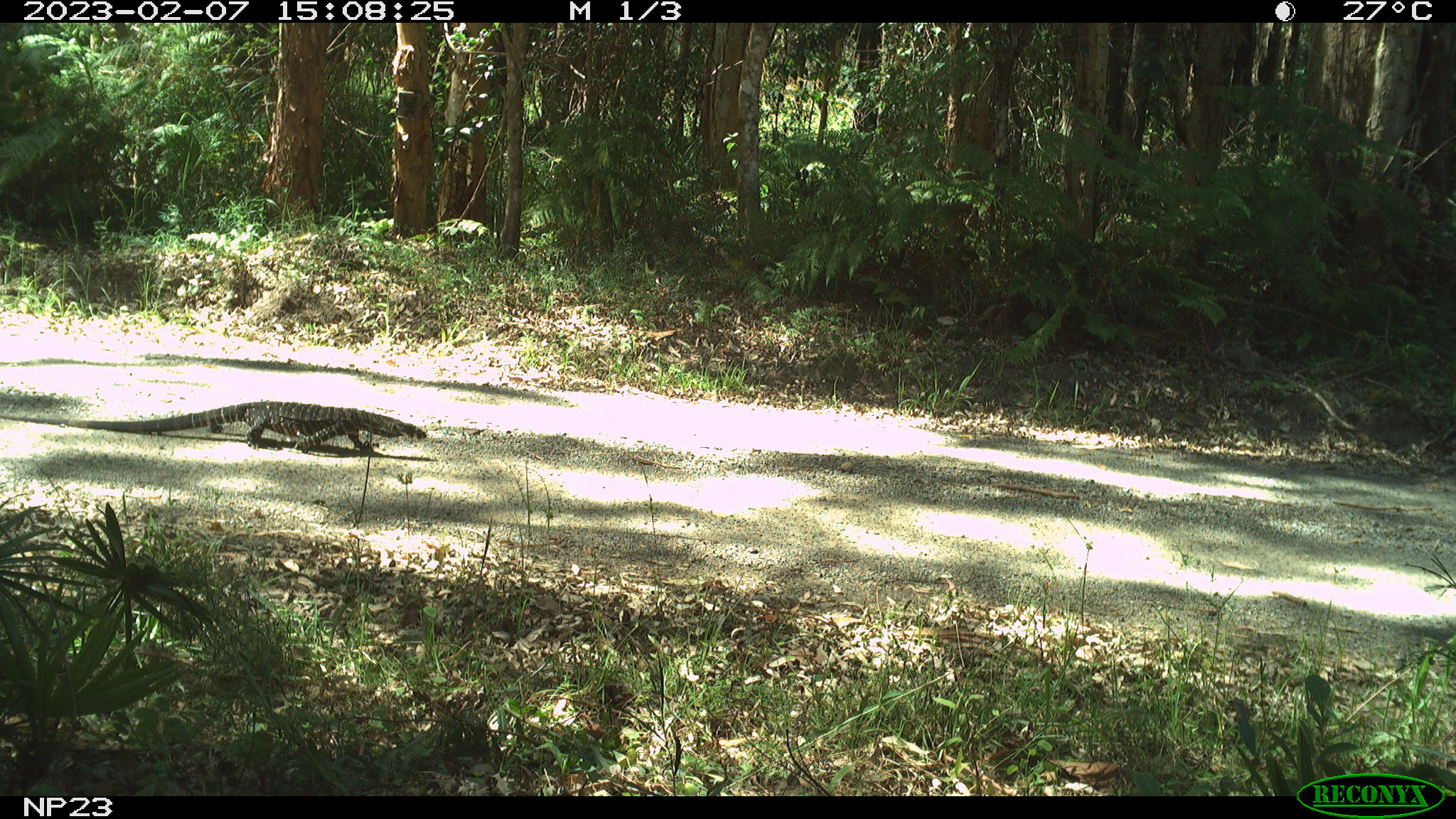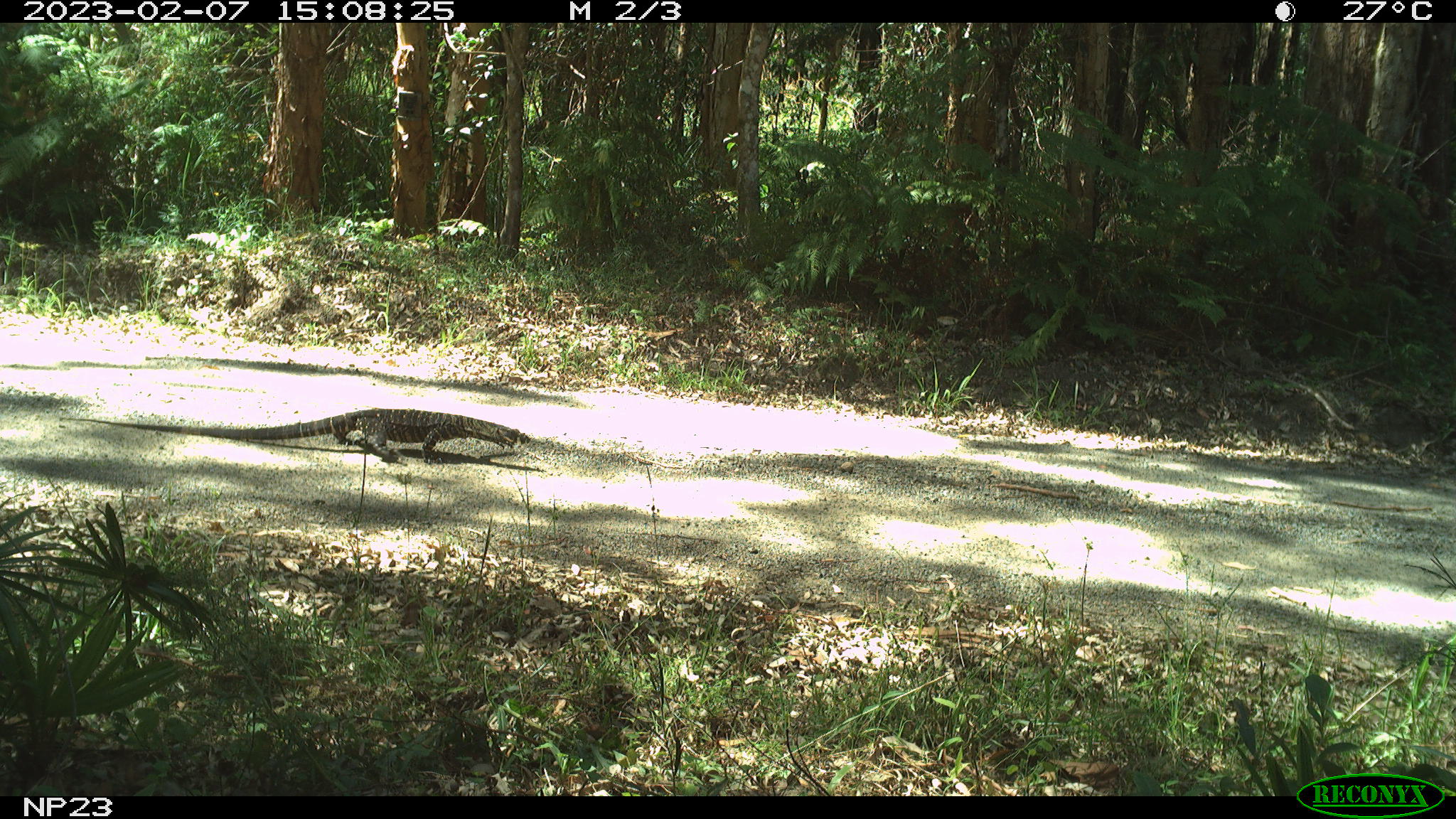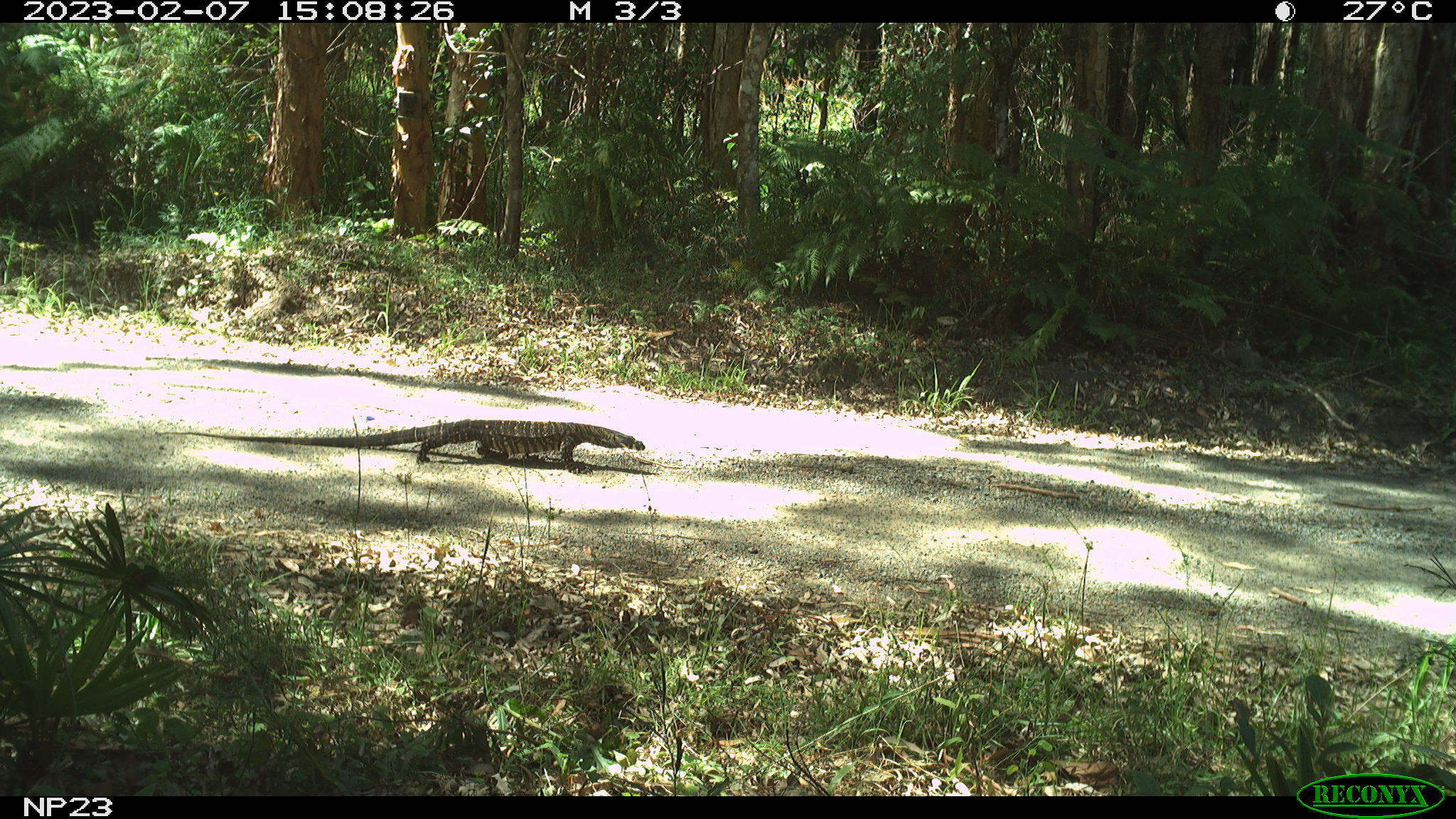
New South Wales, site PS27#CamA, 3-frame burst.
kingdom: Animalia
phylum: Chordata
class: Reptilia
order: Squamata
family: Varanidae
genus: Varanus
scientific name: Varanus varius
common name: lace monitor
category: goanna